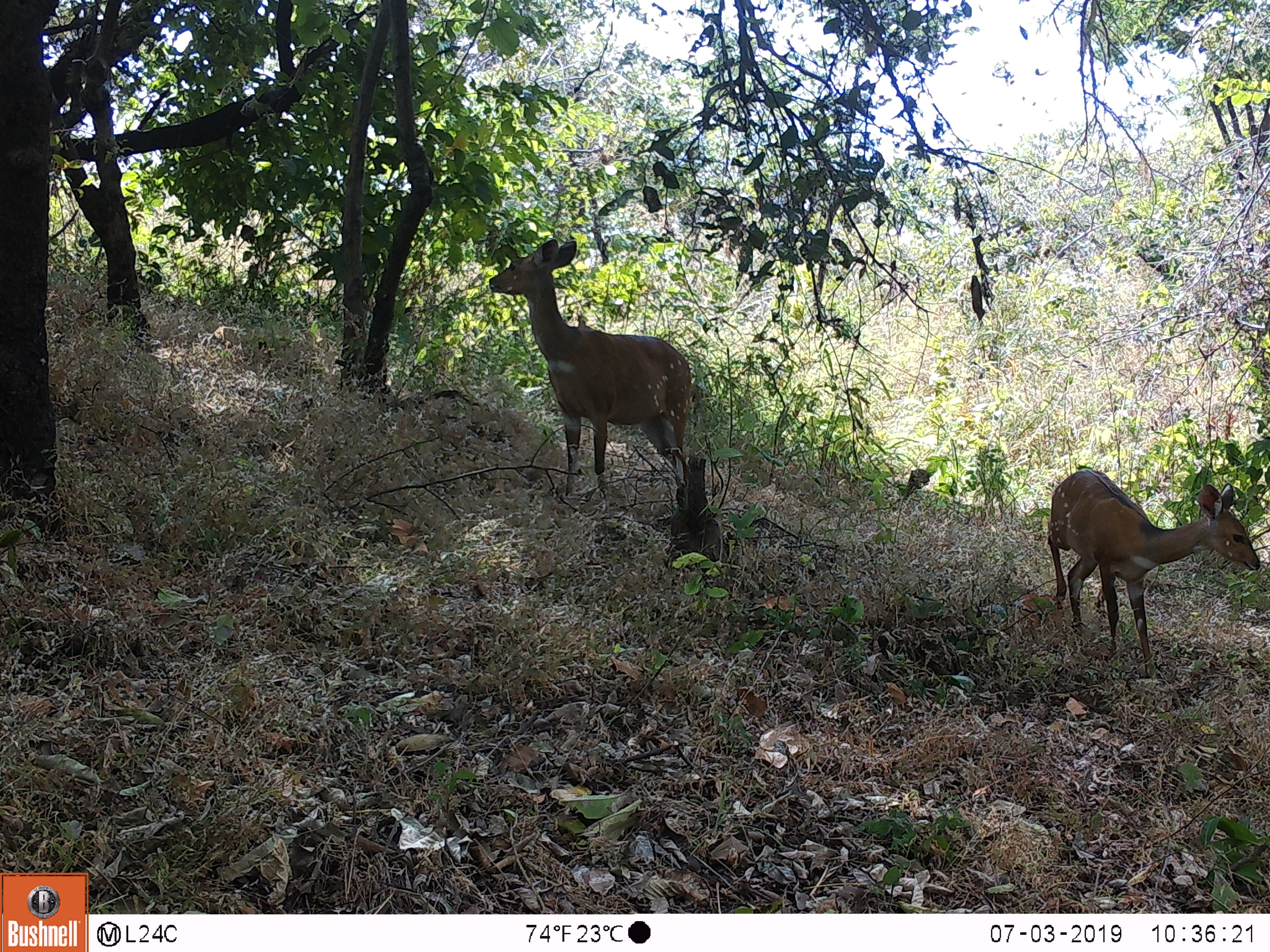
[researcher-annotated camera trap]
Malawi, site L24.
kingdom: Animalia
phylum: Chordata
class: Mammalia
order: Artiodactyla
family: Bovidae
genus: Tragelaphus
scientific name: Tragelaphus sylvaticus sylvaticus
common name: cape bushbuck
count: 2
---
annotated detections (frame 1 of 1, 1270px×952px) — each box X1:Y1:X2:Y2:
cape bushbuck: 486:237:700:503; 1048:452:1264:674